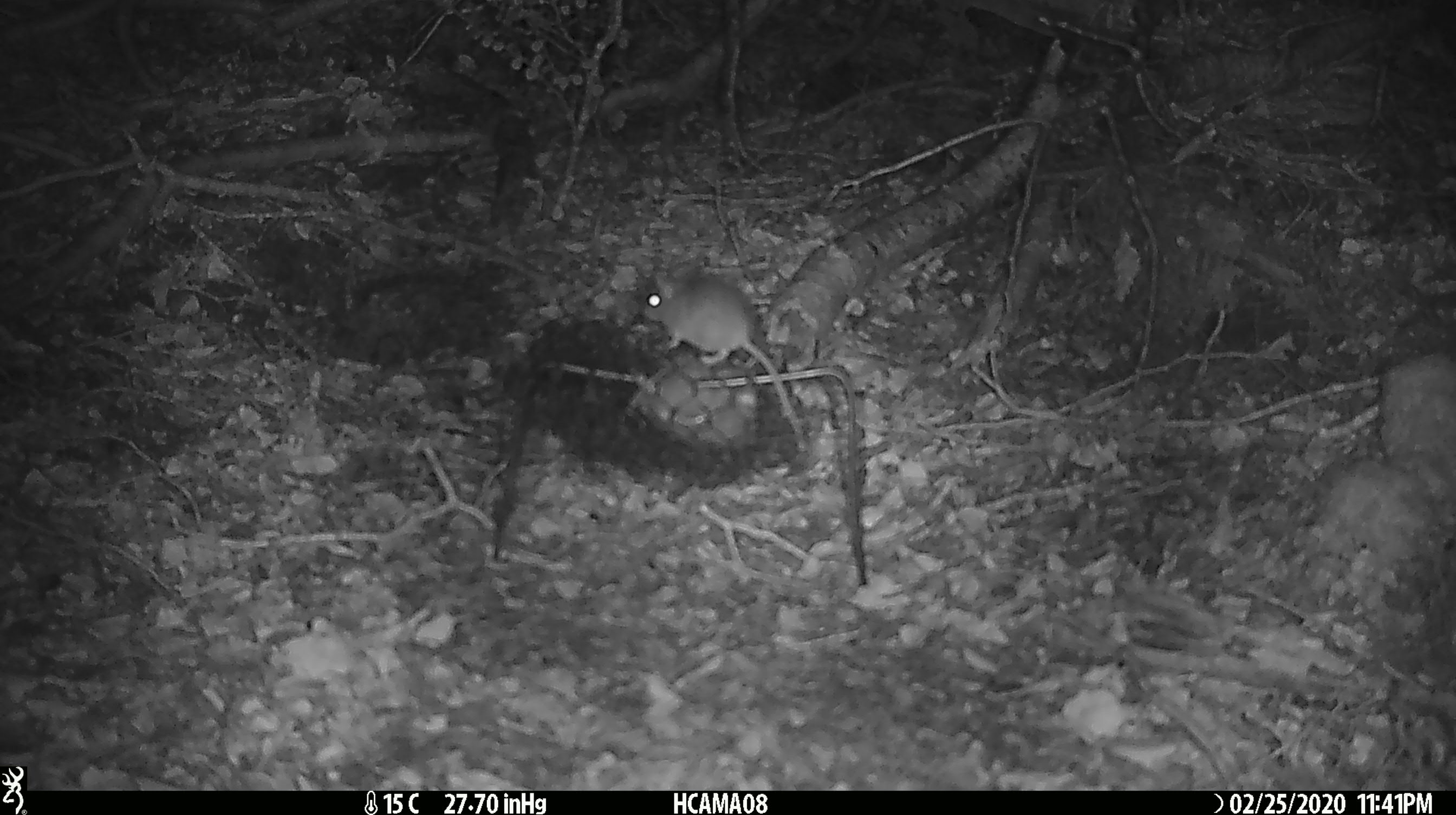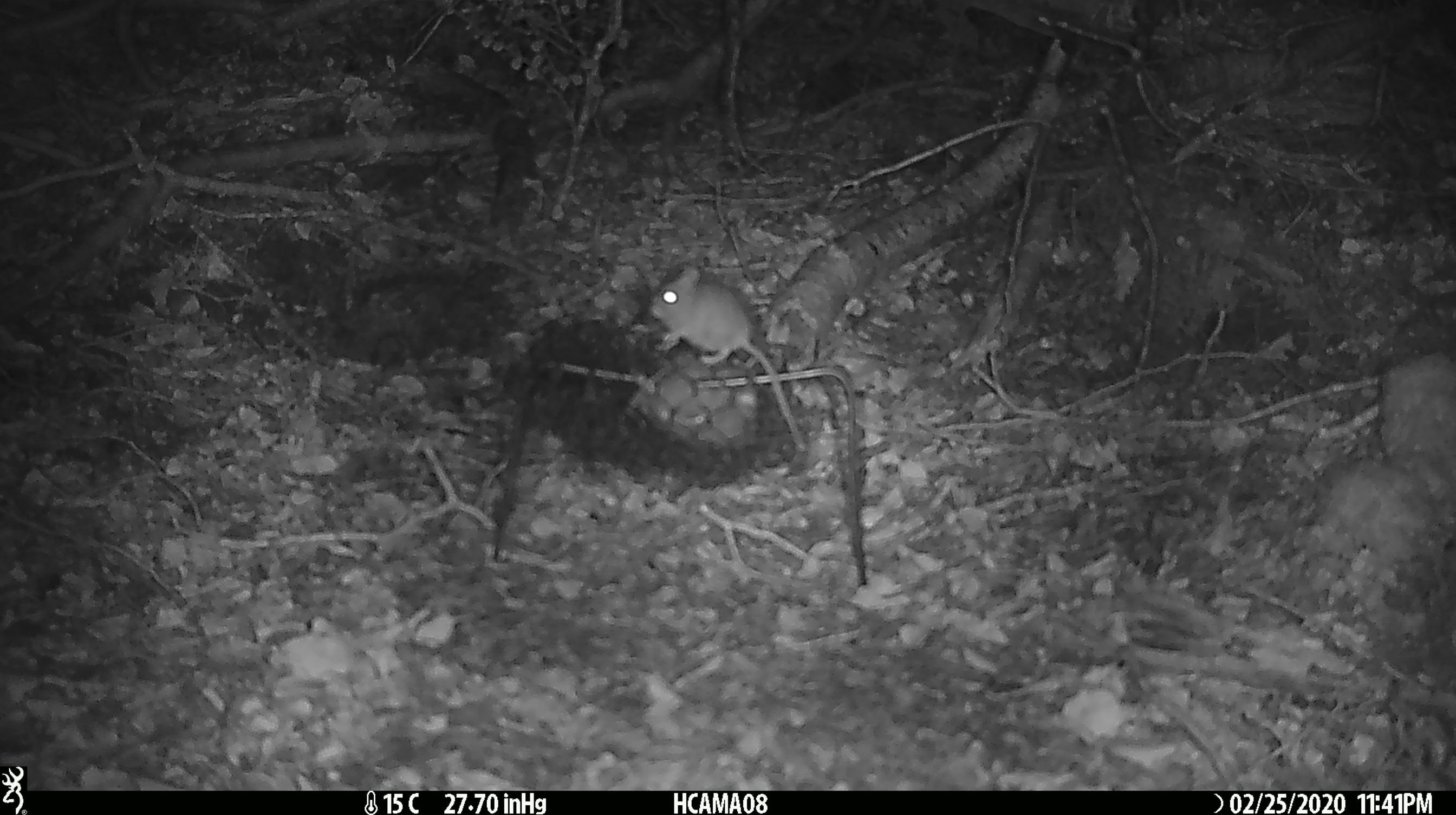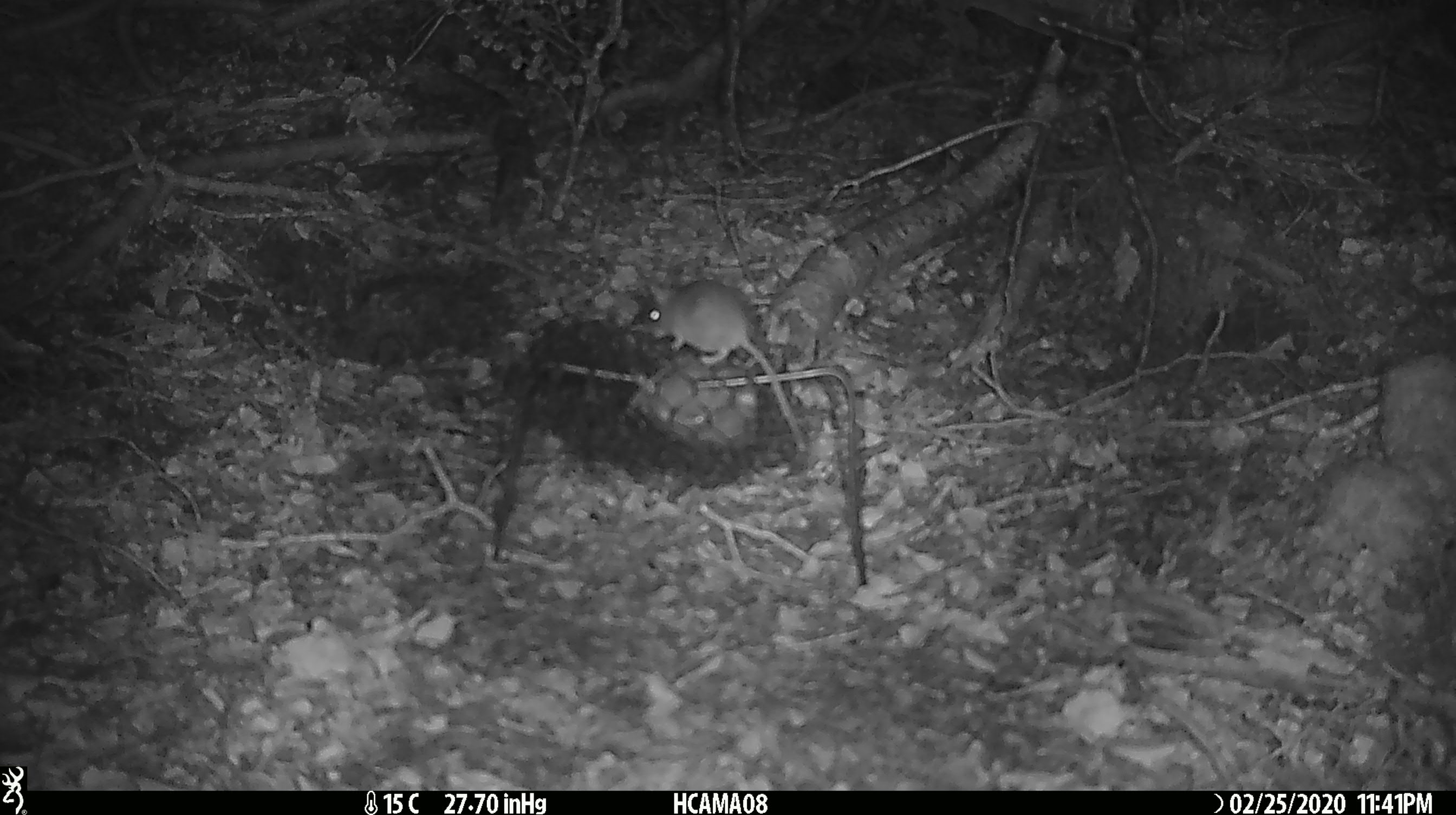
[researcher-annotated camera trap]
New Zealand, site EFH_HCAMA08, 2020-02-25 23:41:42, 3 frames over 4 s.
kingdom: Animalia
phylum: Chordata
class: Mammalia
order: Rodentia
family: Muridae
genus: Mus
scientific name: Mus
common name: mouse